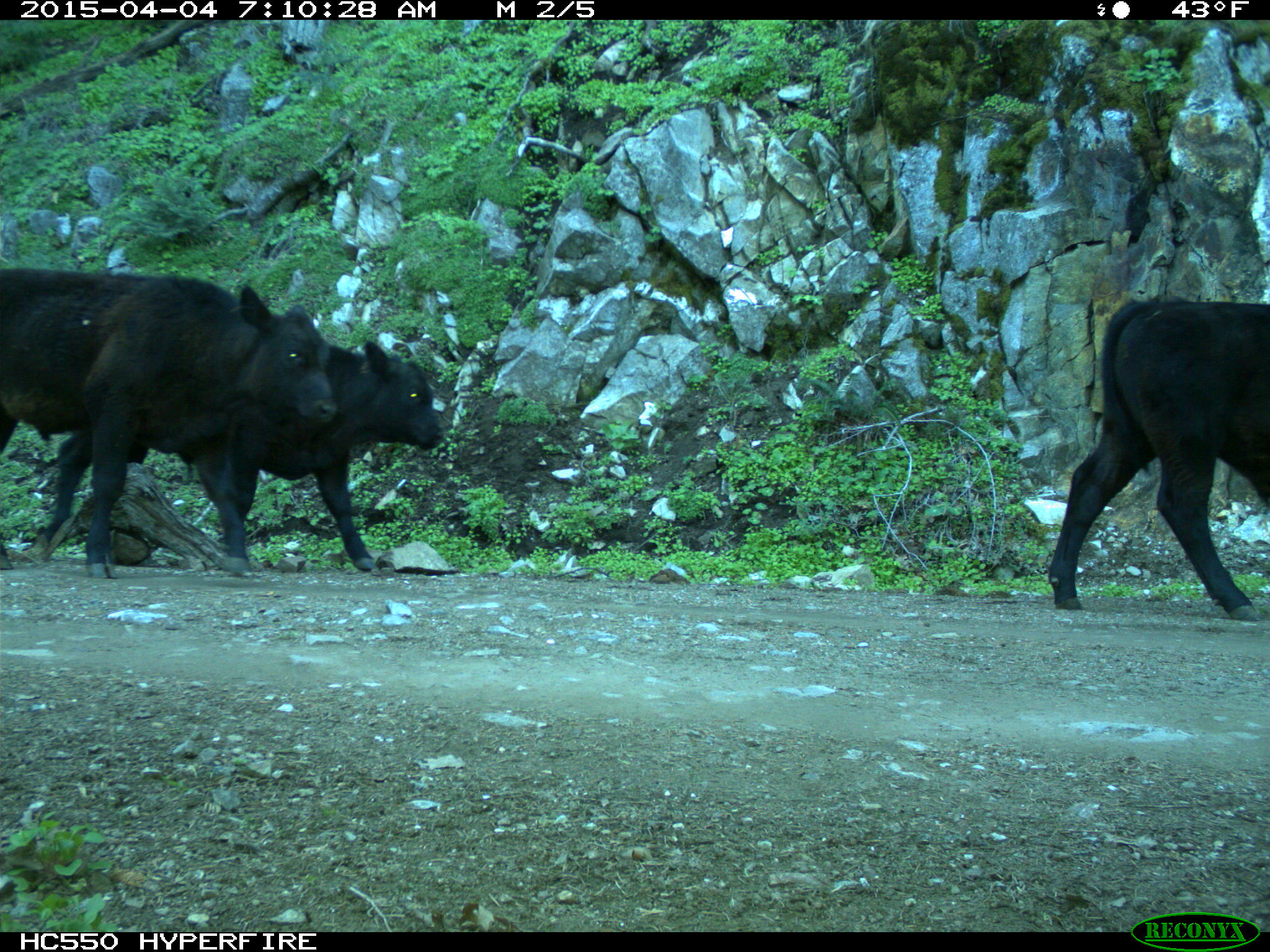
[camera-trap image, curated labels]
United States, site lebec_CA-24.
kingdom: Animalia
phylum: Chordata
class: Mammalia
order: Artiodactyla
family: Bovidae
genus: Bos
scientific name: Bos taurus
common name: domestic cow